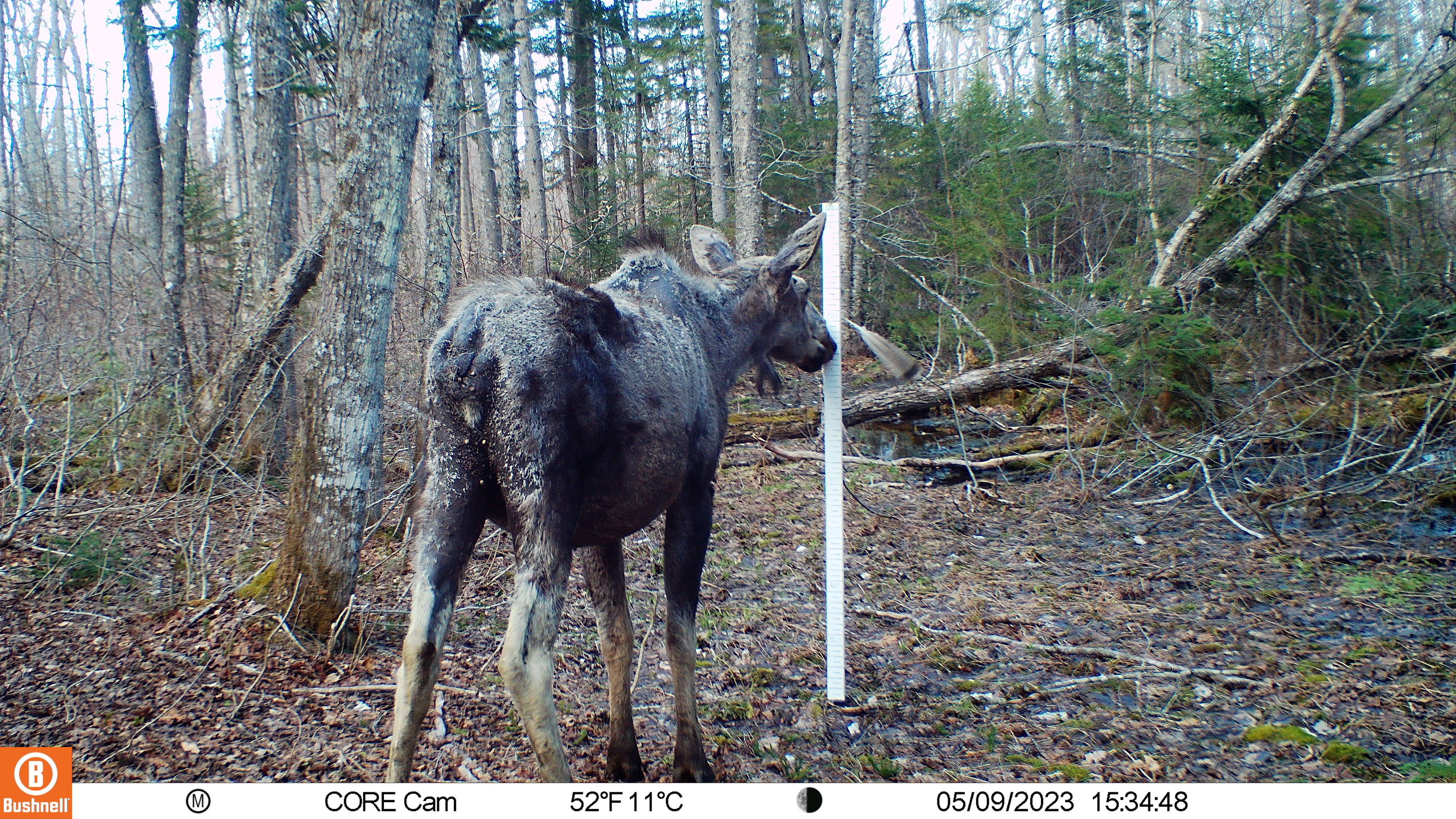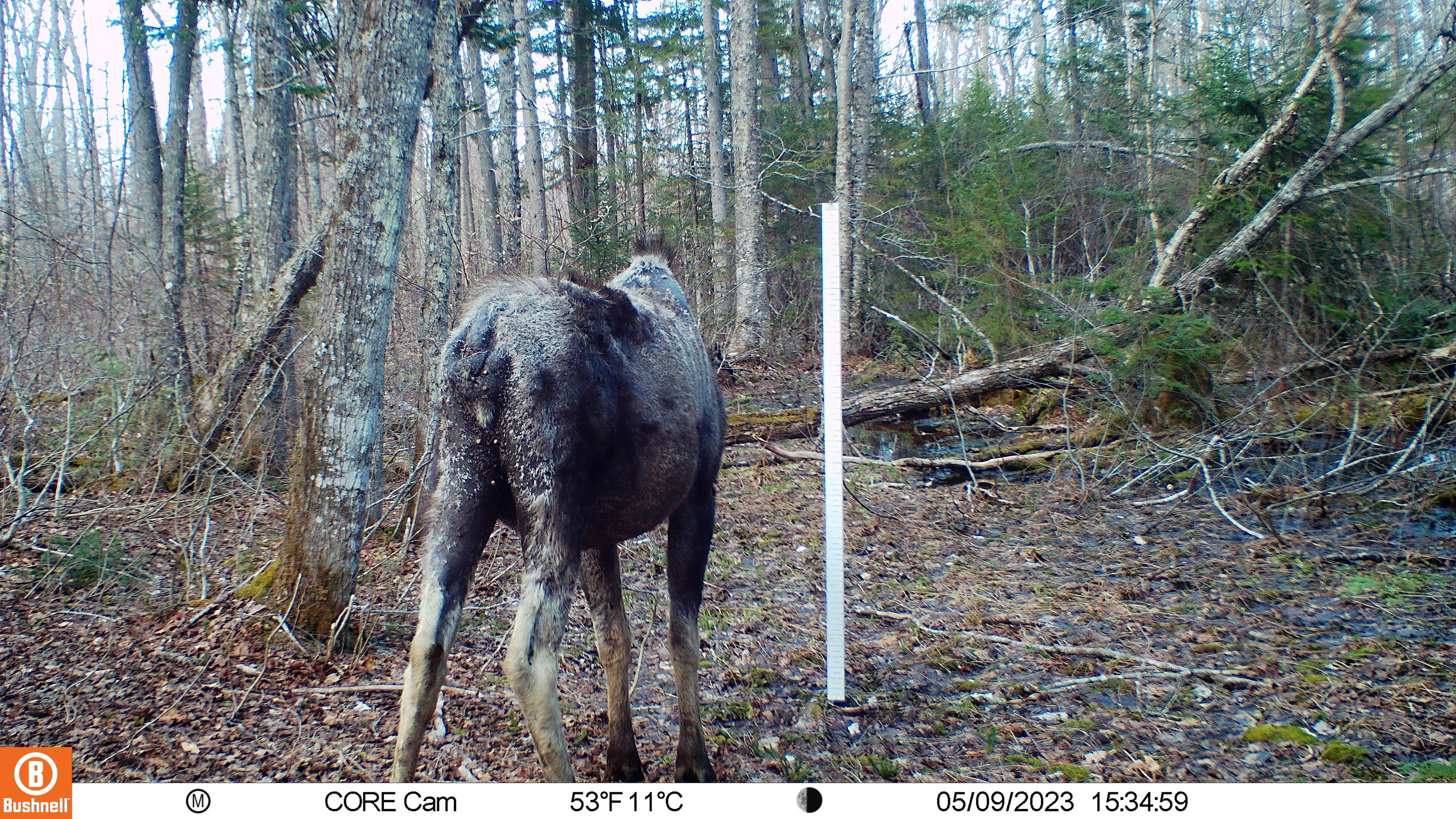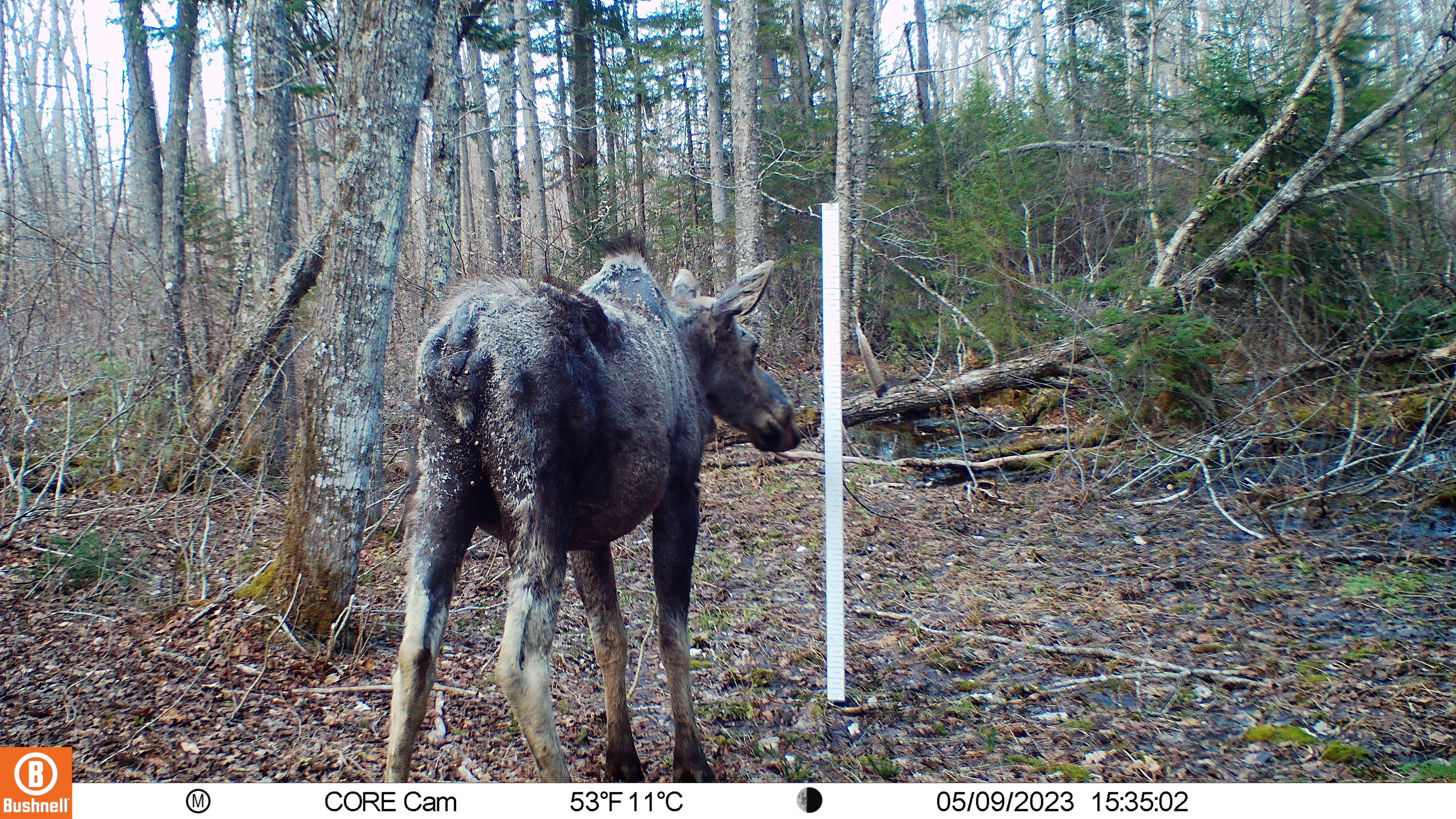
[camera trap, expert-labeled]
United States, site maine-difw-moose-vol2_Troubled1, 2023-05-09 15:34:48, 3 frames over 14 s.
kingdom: Animalia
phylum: Chordata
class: Mammalia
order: Artiodactyla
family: Cervidae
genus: Alces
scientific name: Alces alces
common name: moose